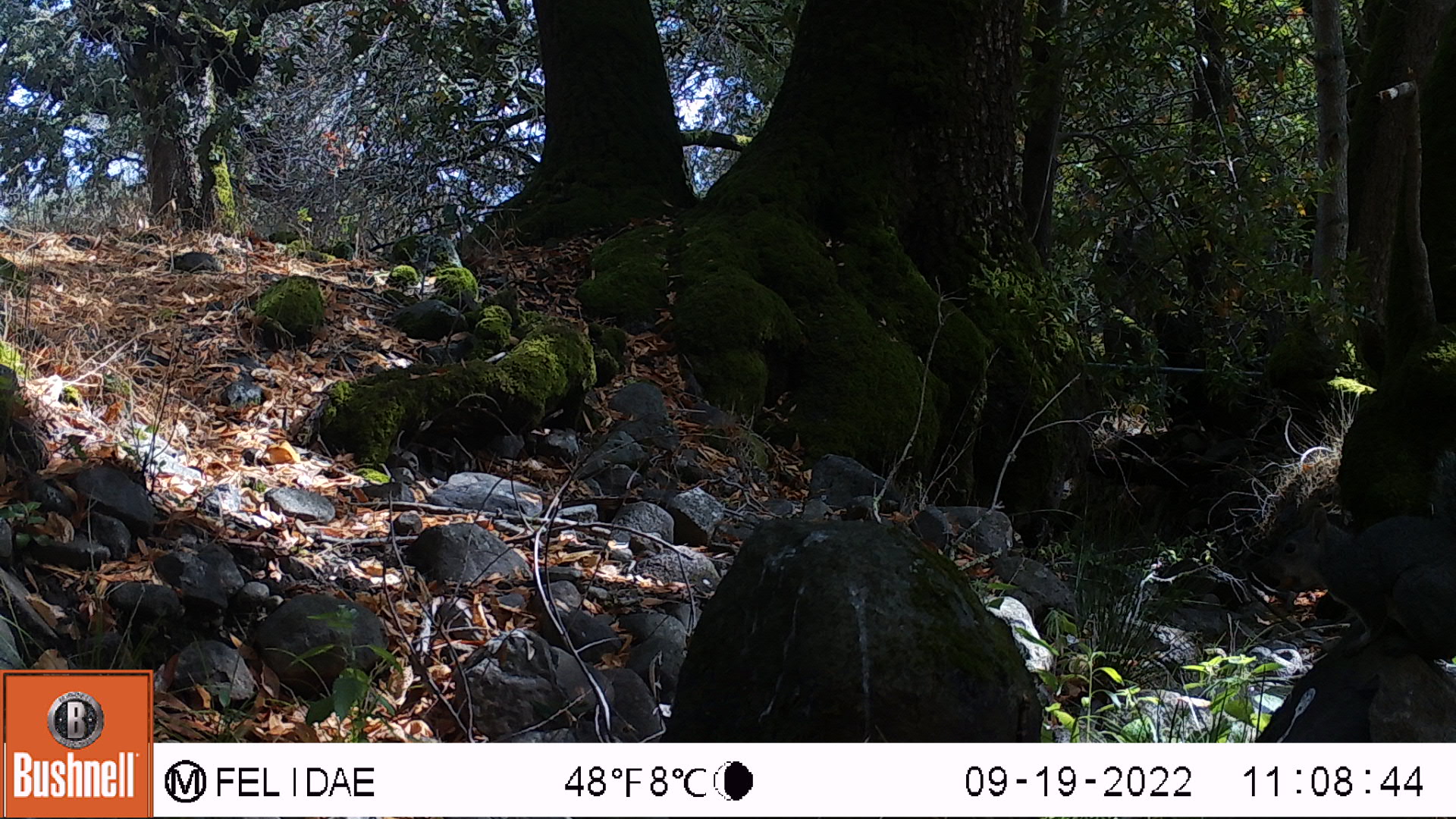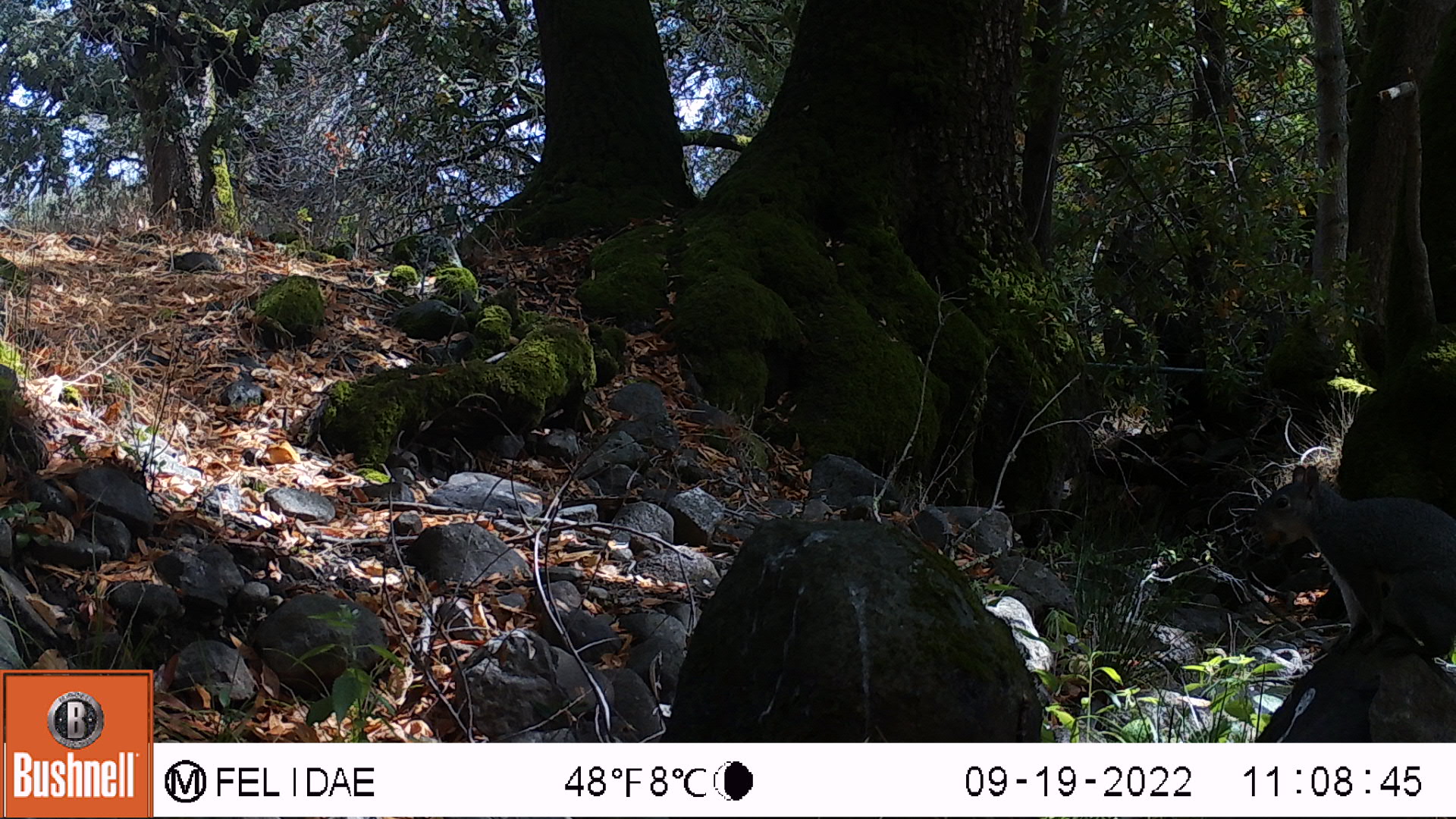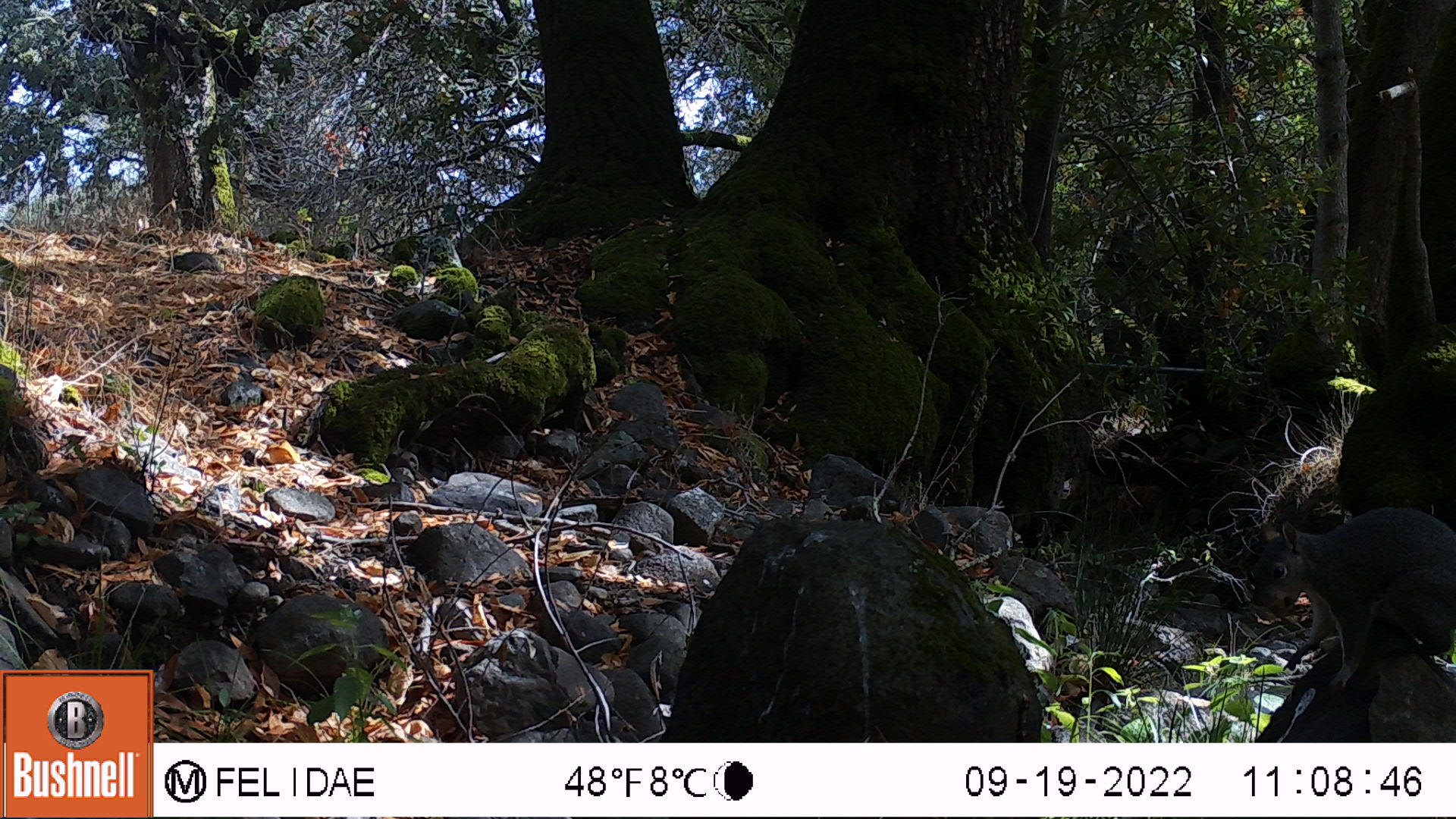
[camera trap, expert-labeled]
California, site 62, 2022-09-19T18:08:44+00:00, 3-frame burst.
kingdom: Animalia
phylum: Chordata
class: Mammalia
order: Rodentia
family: Sciuridae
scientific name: Sciuridae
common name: squirrel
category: unknown squirrel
Unknown squirrel (squirrel) (Sciuridae).